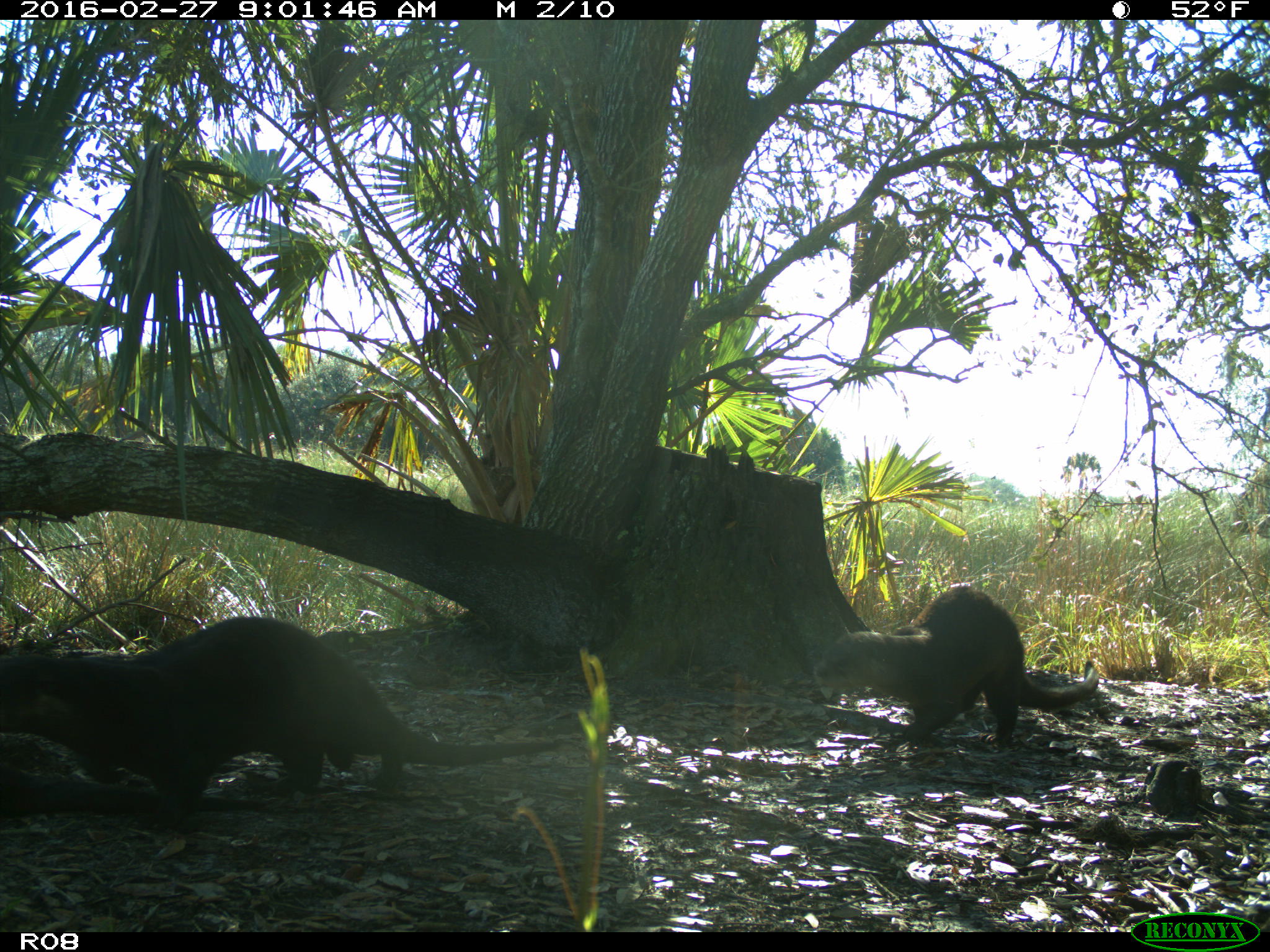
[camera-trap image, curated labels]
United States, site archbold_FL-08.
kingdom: Animalia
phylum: Chordata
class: Mammalia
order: Carnivora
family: Mustelidae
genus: Lontra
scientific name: Lontra canadensis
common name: north american river otter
Lontra canadensis (north american river otter).